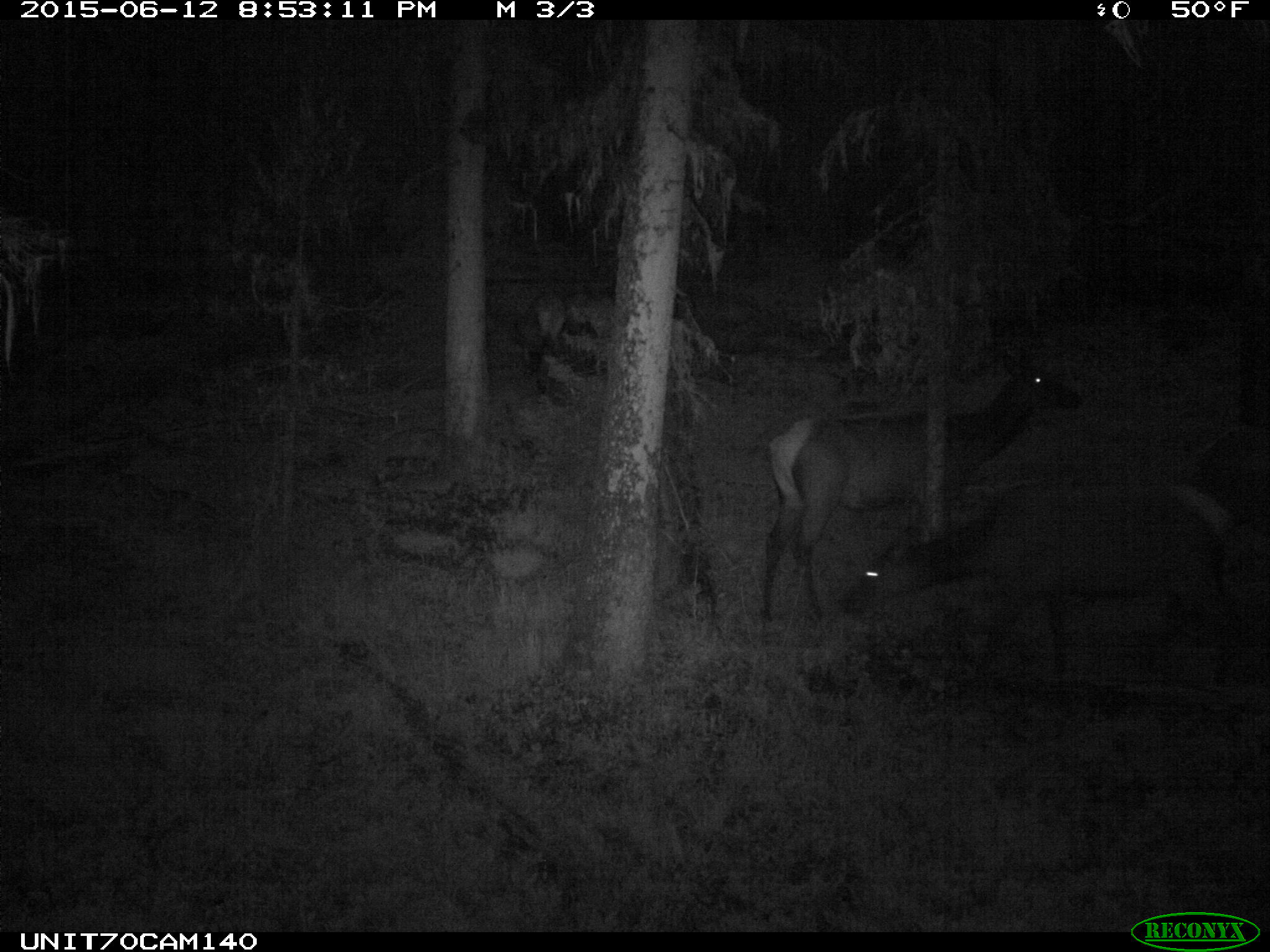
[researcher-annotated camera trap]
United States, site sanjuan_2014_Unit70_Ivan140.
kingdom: Animalia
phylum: Chordata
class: Mammalia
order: Artiodactyla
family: Cervidae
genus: Cervus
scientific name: Cervus elaphus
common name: red deer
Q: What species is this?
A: Cervus elaphus (red deer).